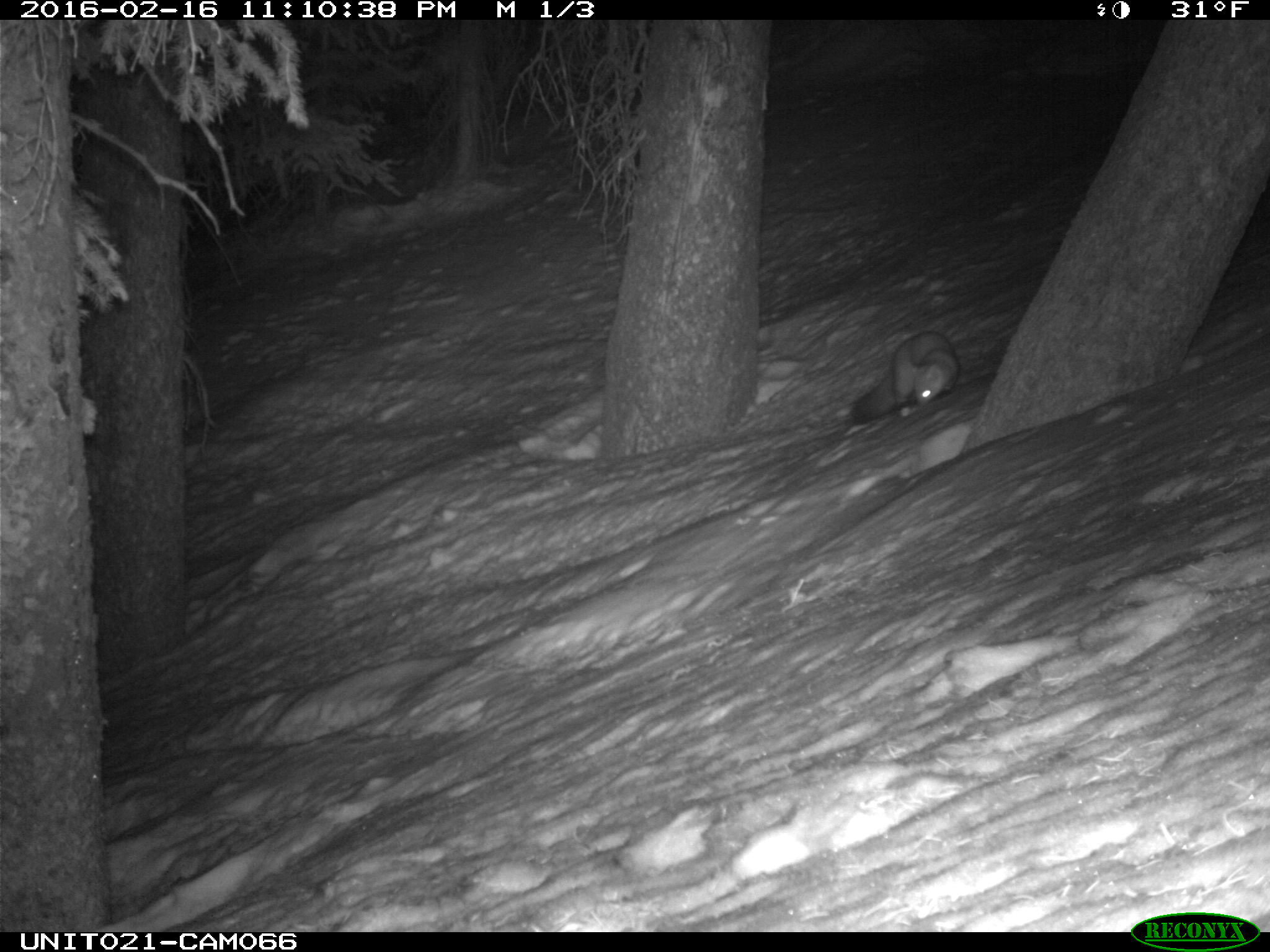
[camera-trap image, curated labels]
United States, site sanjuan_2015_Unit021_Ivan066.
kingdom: Animalia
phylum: Chordata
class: Mammalia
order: Carnivora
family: Mustelidae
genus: Martes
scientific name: Martes americana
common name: american marten